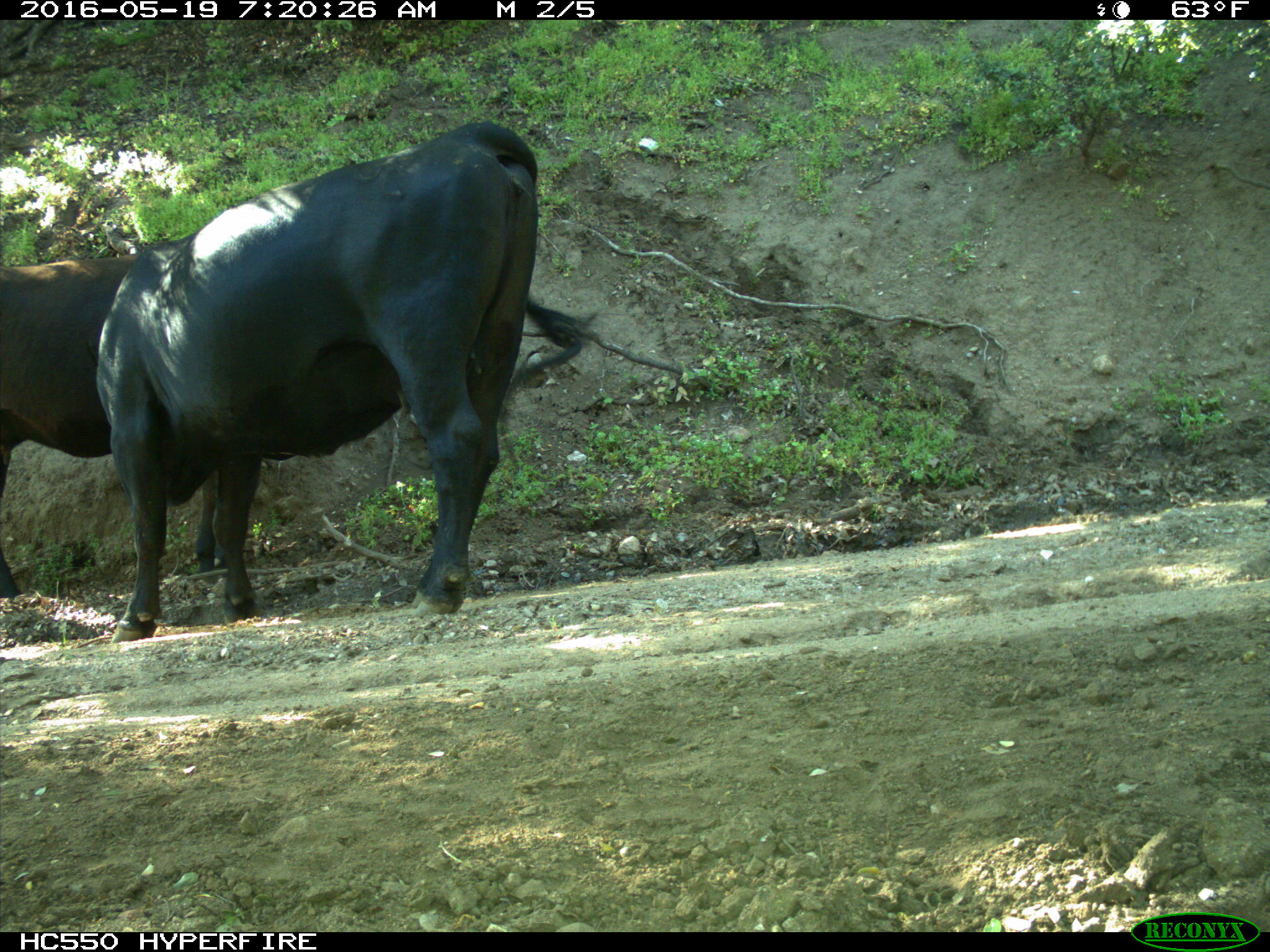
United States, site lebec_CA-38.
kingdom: Animalia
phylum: Chordata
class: Mammalia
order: Artiodactyla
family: Bovidae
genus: Bos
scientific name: Bos taurus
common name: domestic cow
Bos taurus (domestic cow).